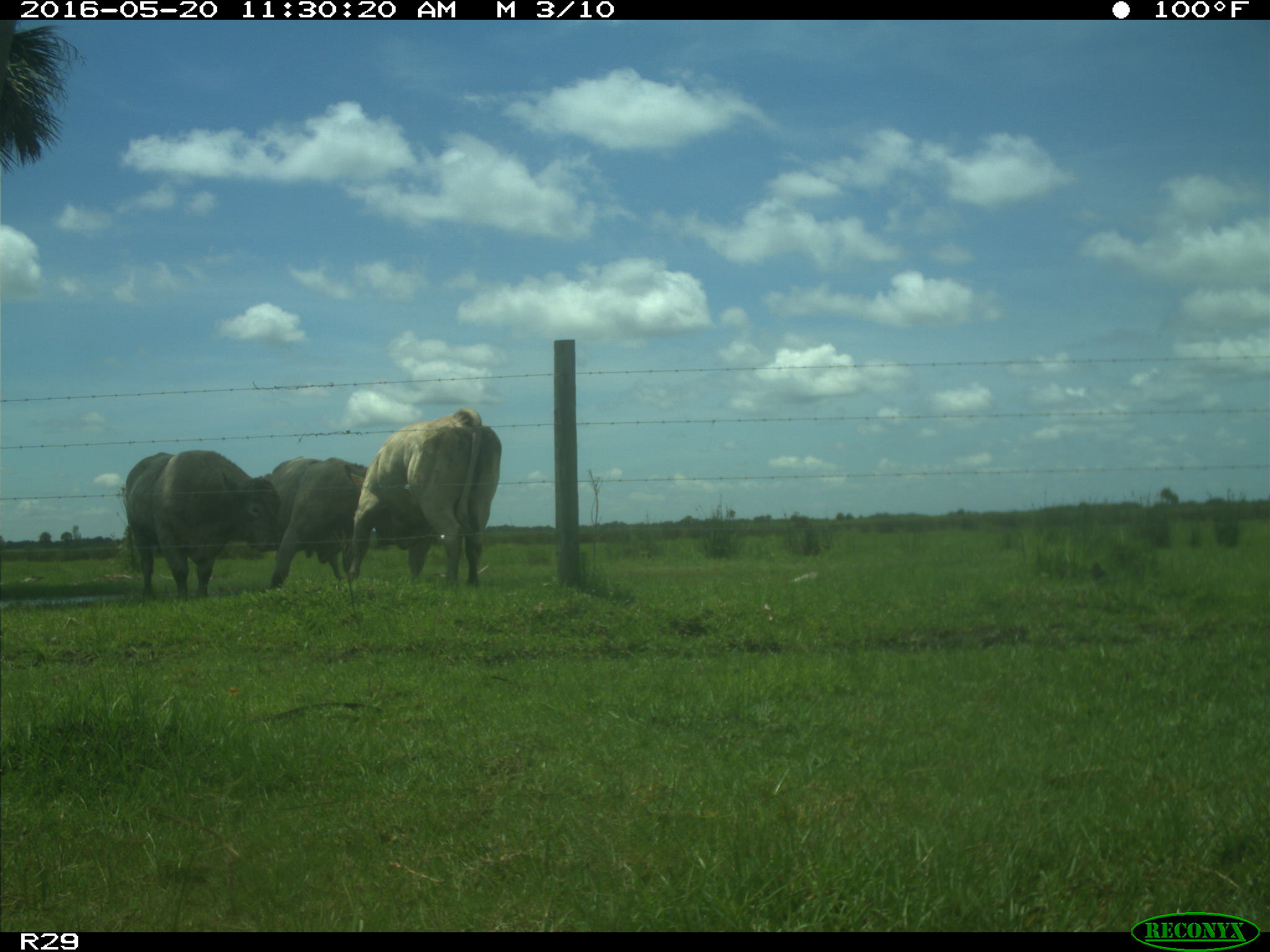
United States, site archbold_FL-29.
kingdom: Animalia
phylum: Chordata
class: Mammalia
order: Artiodactyla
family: Bovidae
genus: Bos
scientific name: Bos taurus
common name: domestic cow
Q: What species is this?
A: Bos taurus (domestic cow).